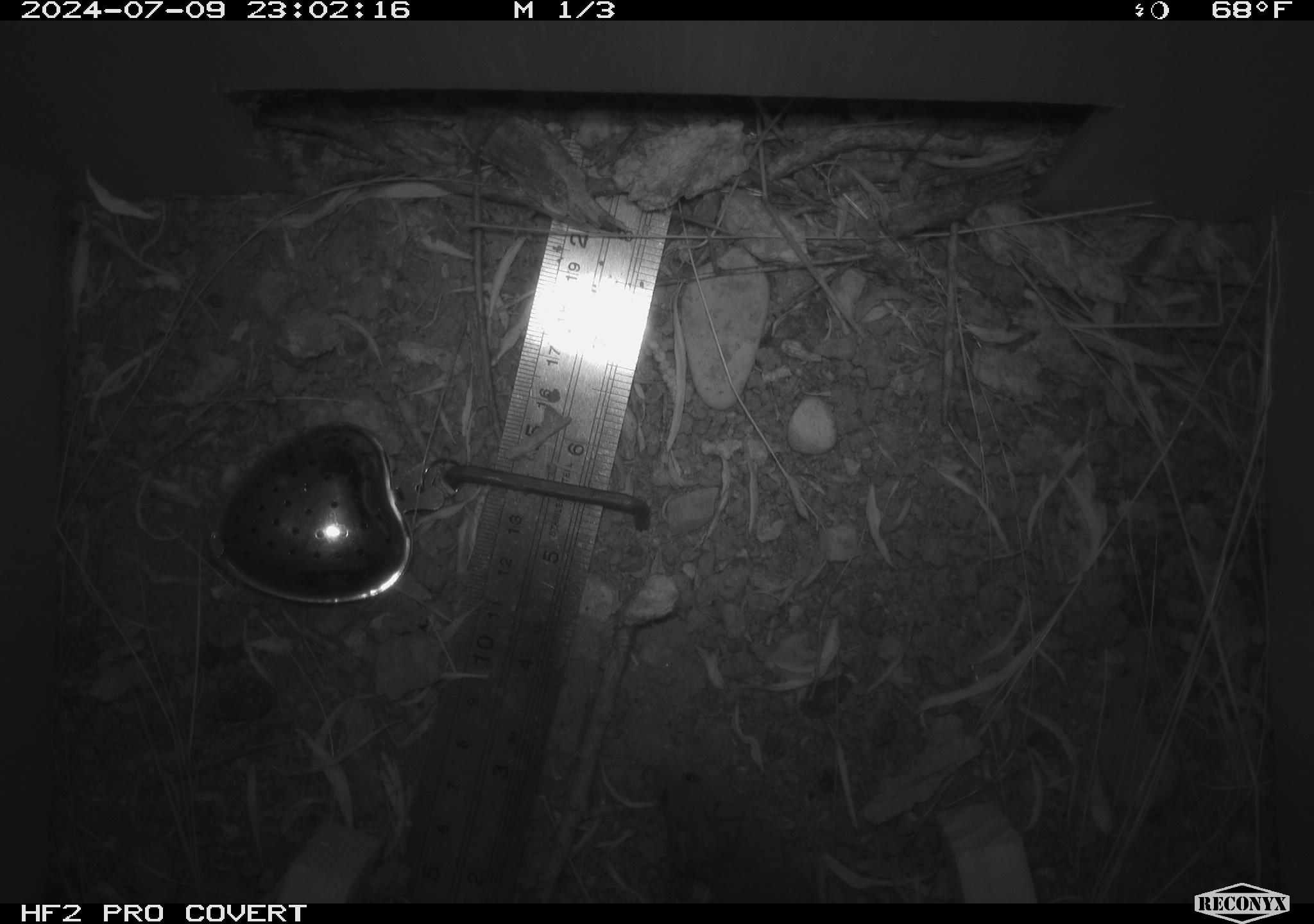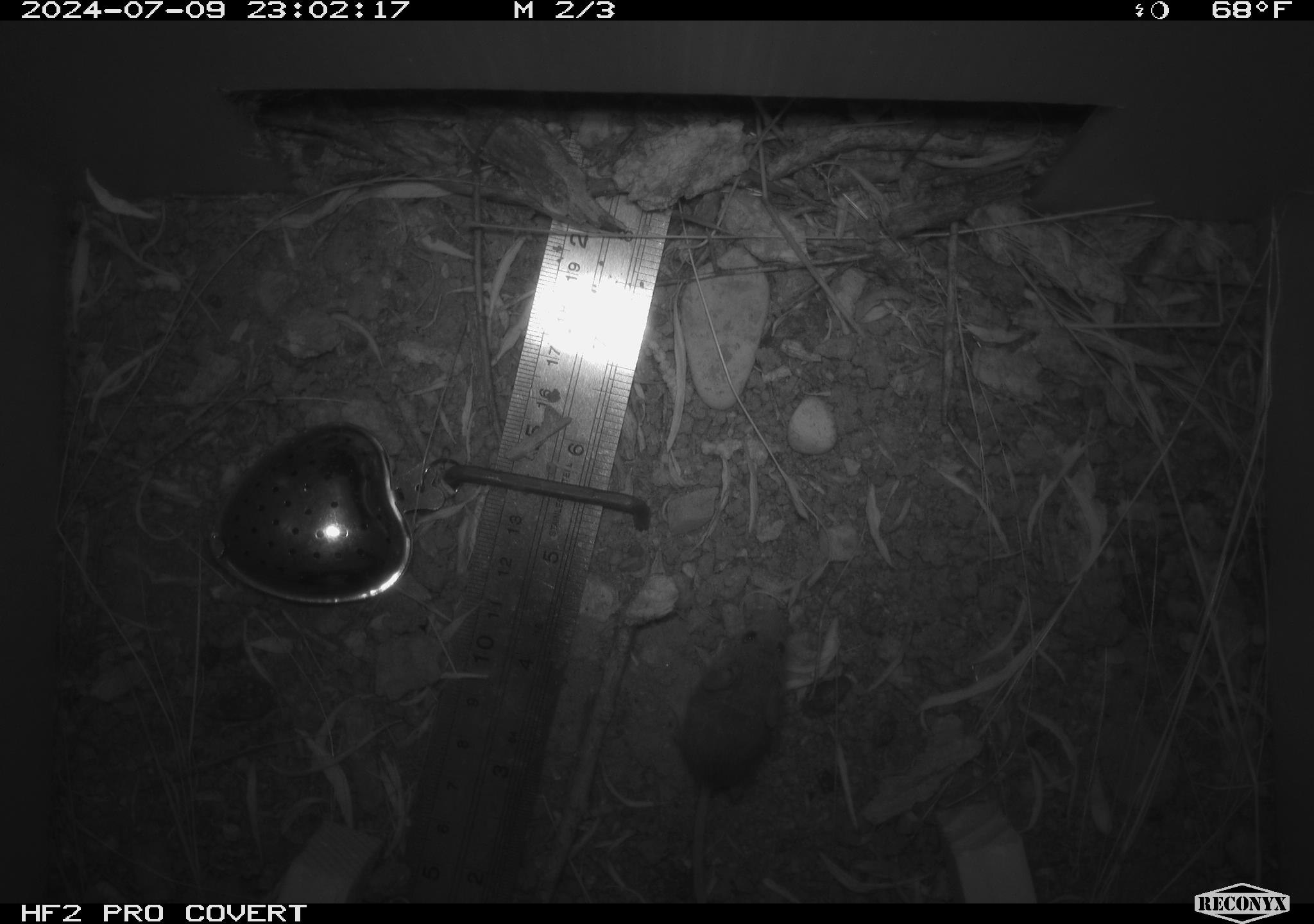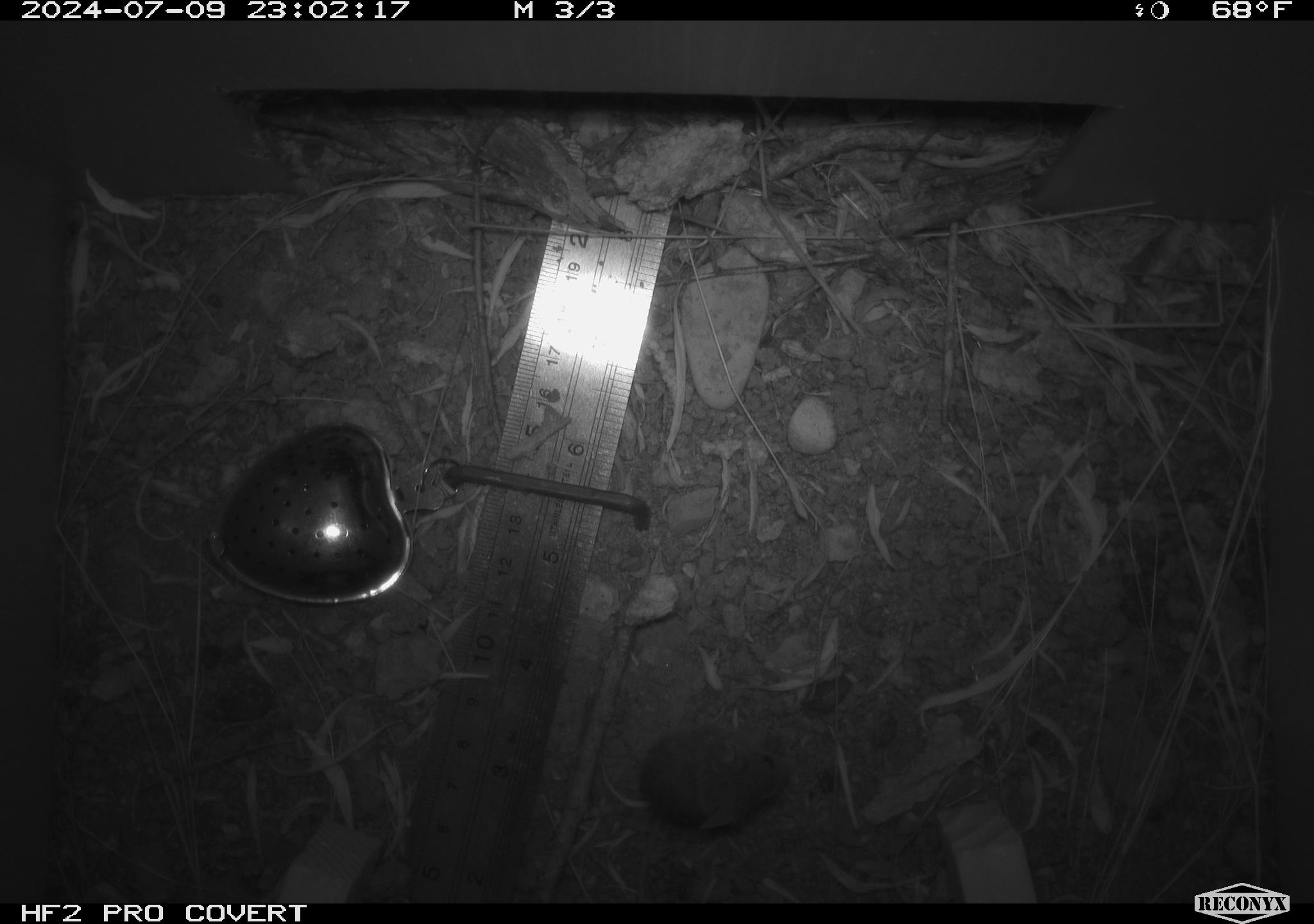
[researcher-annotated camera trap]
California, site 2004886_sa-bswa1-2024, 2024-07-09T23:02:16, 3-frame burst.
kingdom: Animalia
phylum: Chordata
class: Mammalia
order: Rodentia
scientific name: Rodentia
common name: mouse species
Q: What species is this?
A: Mouse species (Rodentia).